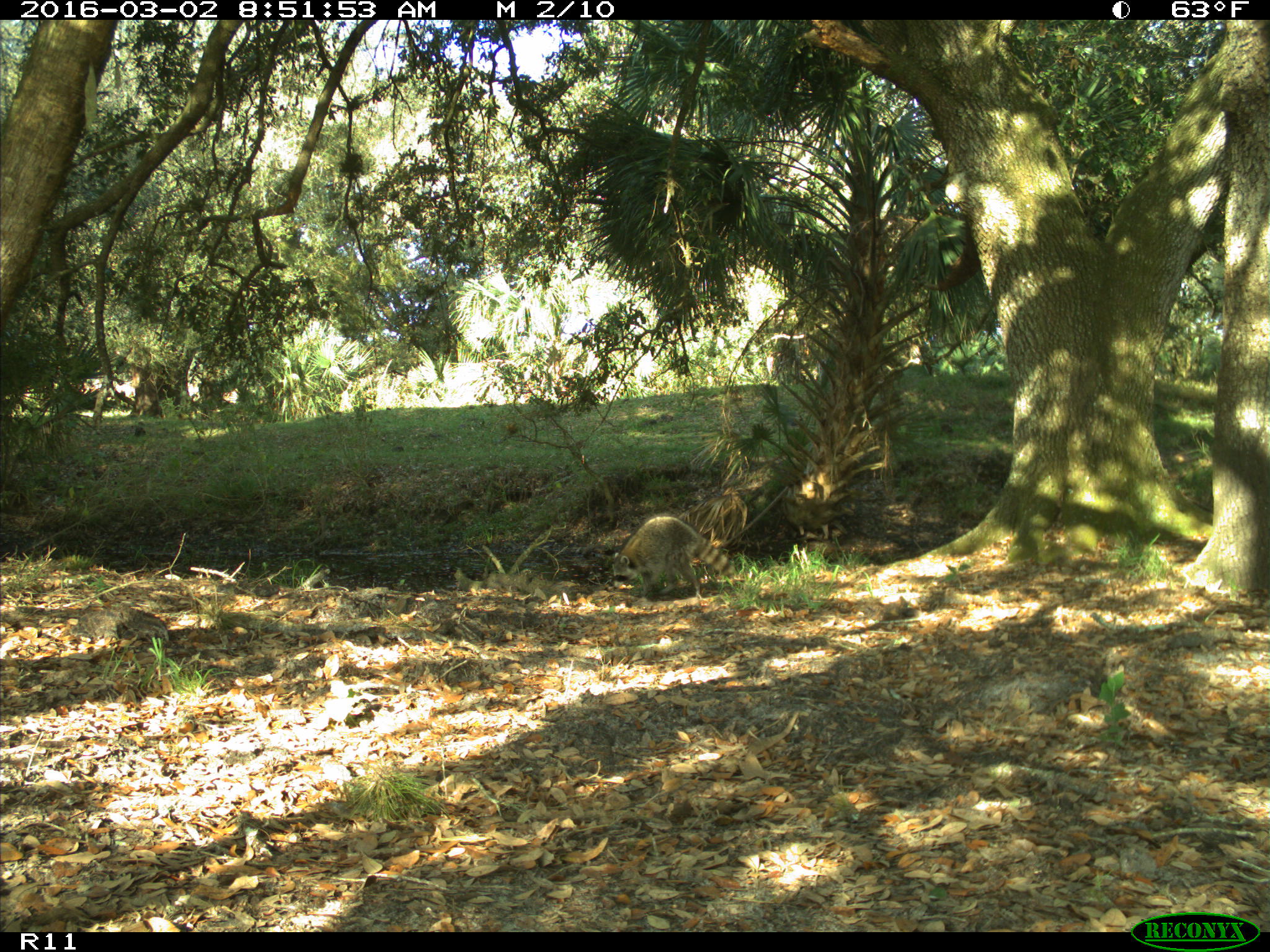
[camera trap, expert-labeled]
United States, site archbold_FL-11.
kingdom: Animalia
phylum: Chordata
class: Mammalia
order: Carnivora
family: Procyonidae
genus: Procyon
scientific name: Procyon lotor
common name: common raccoon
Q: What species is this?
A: Procyon lotor (common raccoon).